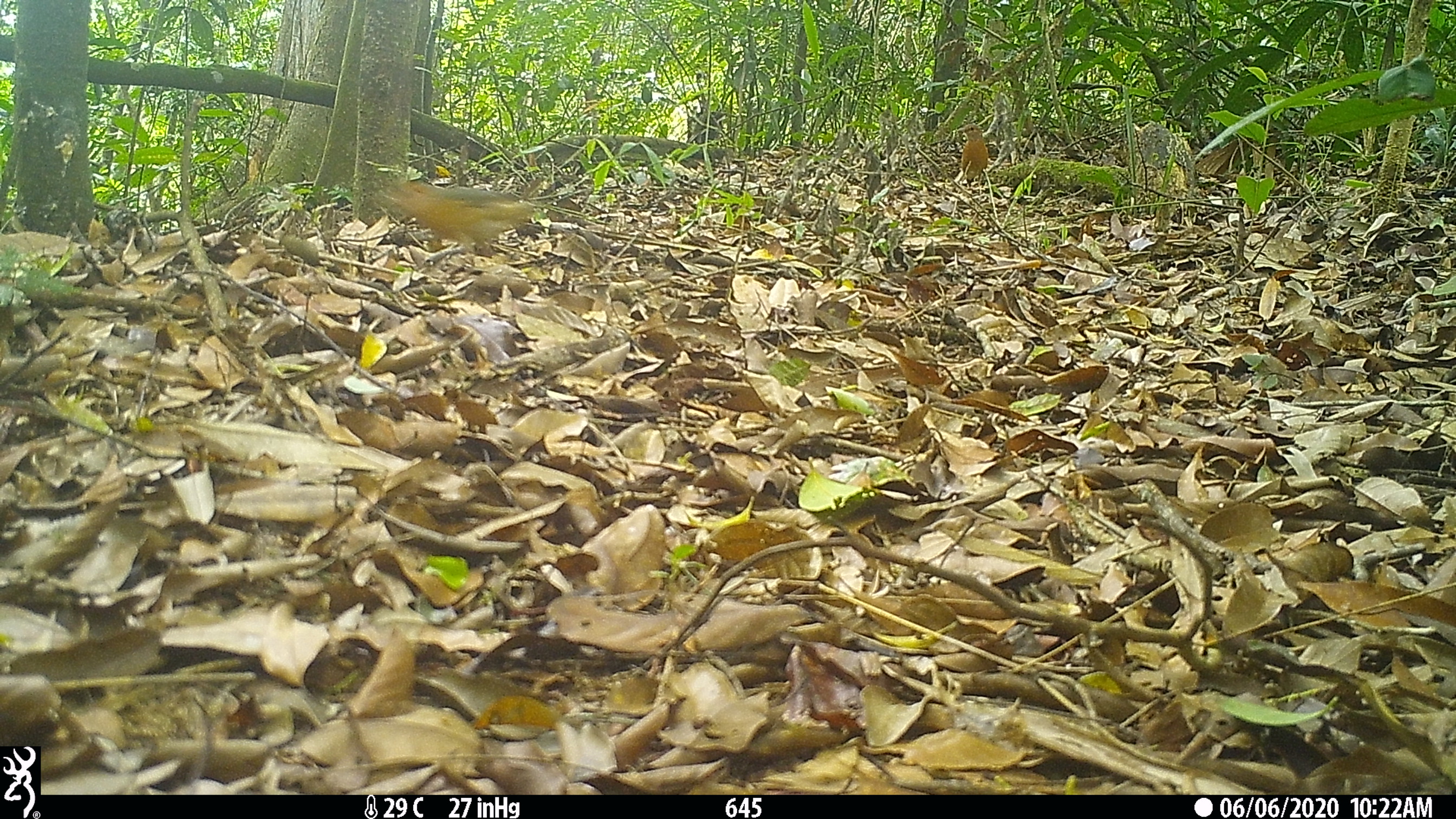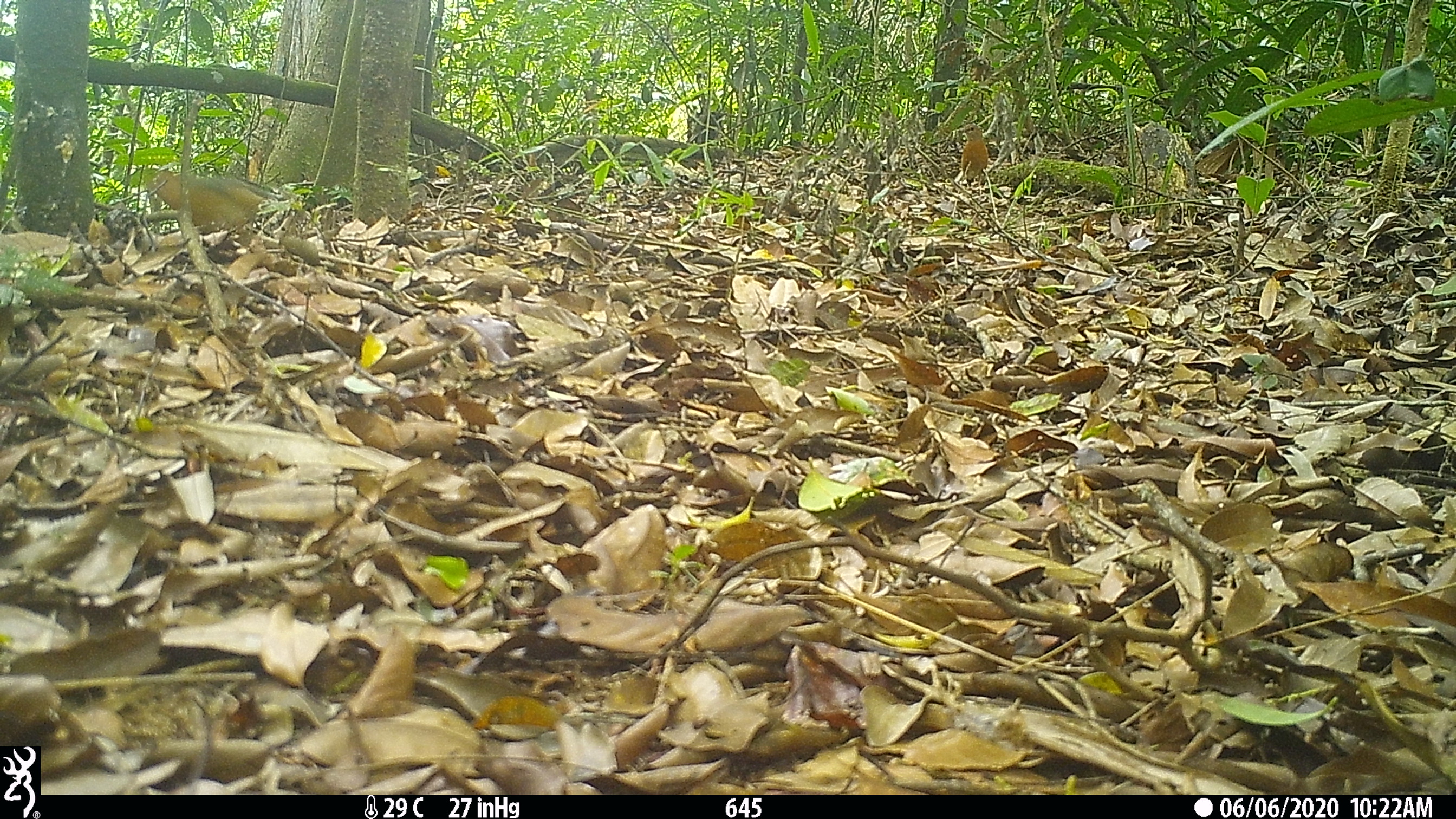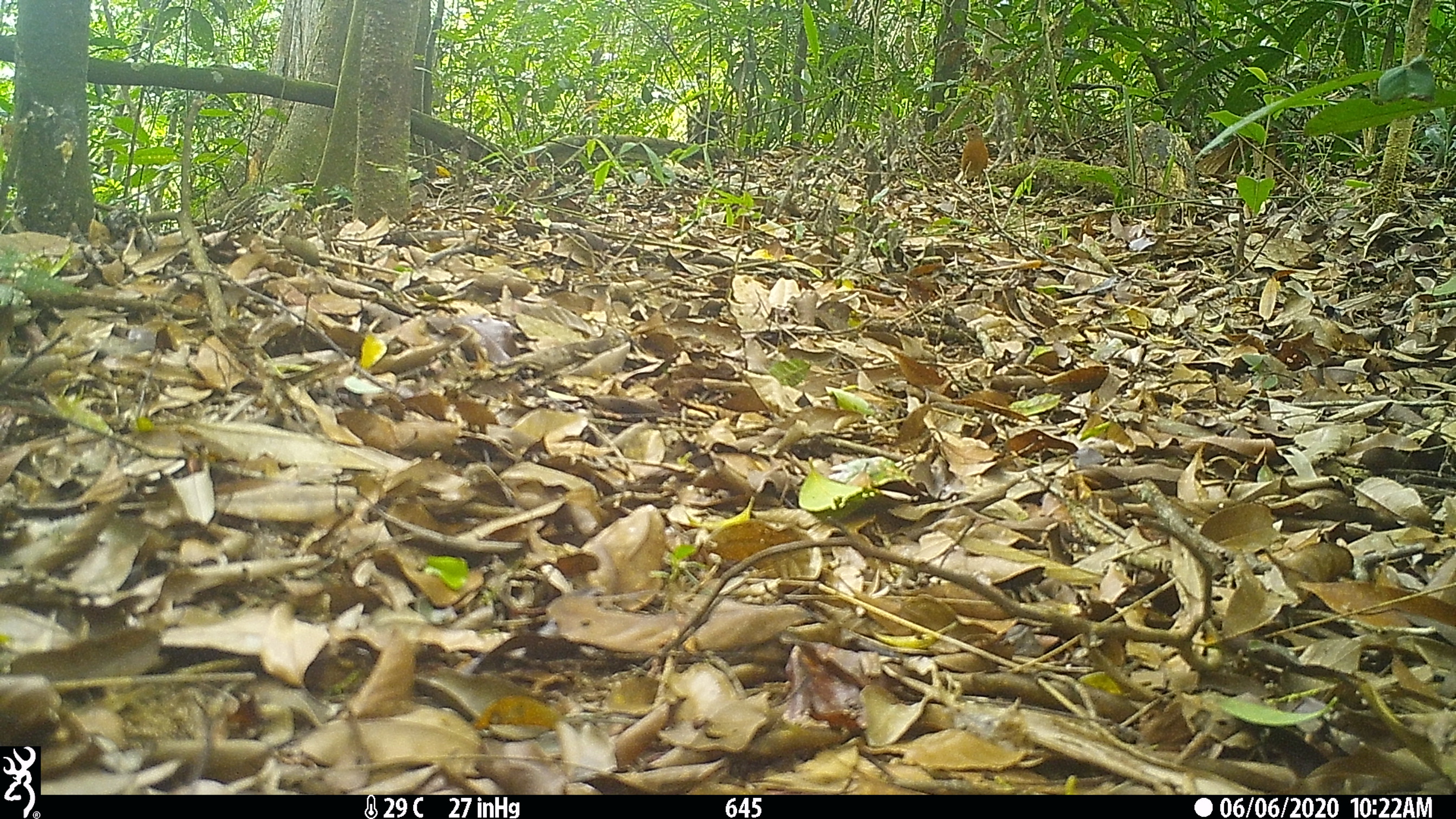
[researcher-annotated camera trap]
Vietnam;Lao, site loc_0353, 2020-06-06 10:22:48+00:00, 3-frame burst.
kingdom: Animalia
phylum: Chordata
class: Aves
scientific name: Aves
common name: bird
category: unidentified bird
Unidentified bird (bird) (Aves). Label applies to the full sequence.